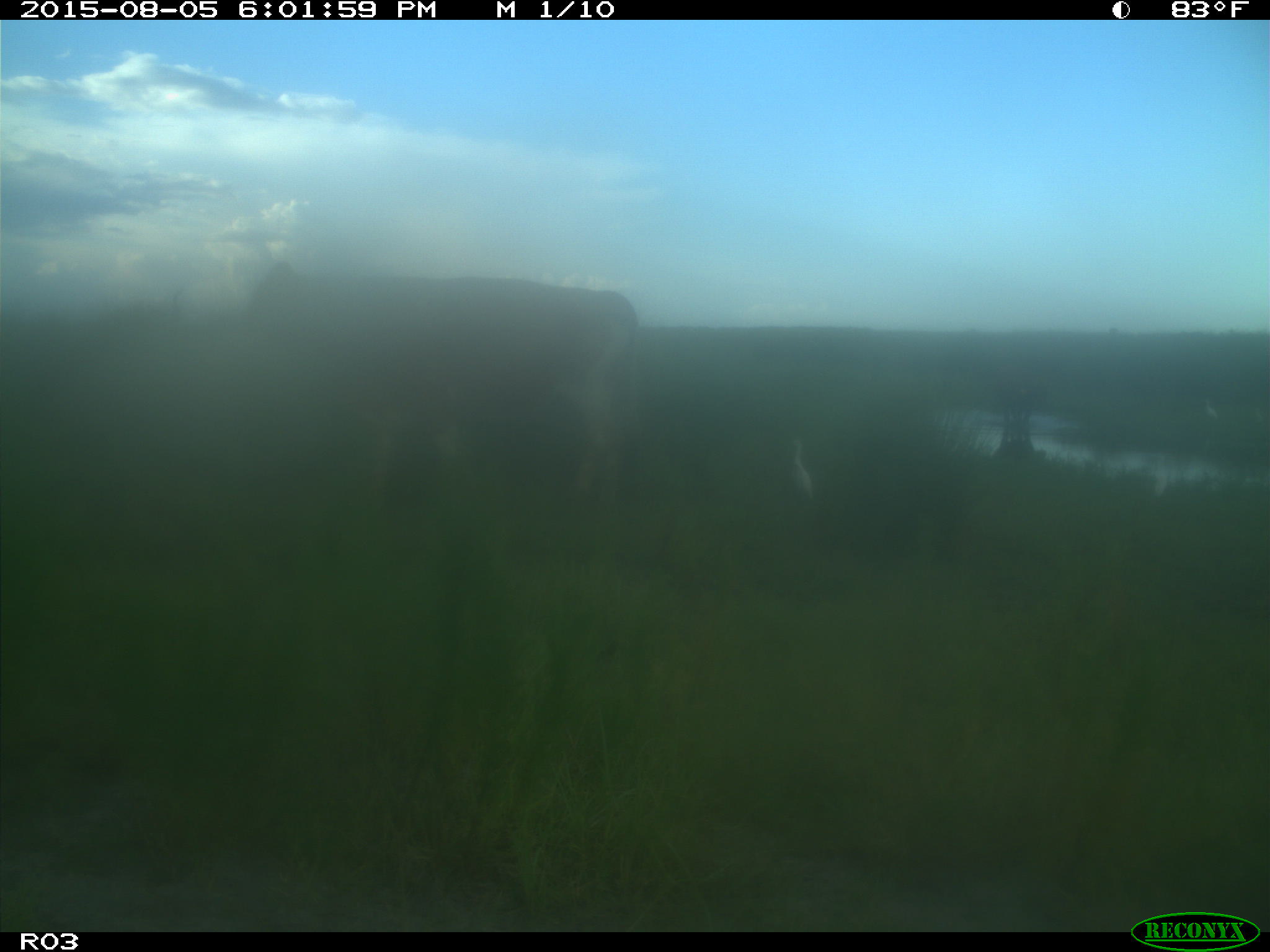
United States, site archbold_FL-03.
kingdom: Animalia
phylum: Chordata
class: Mammalia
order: Artiodactyla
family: Bovidae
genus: Bos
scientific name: Bos taurus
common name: domestic cow